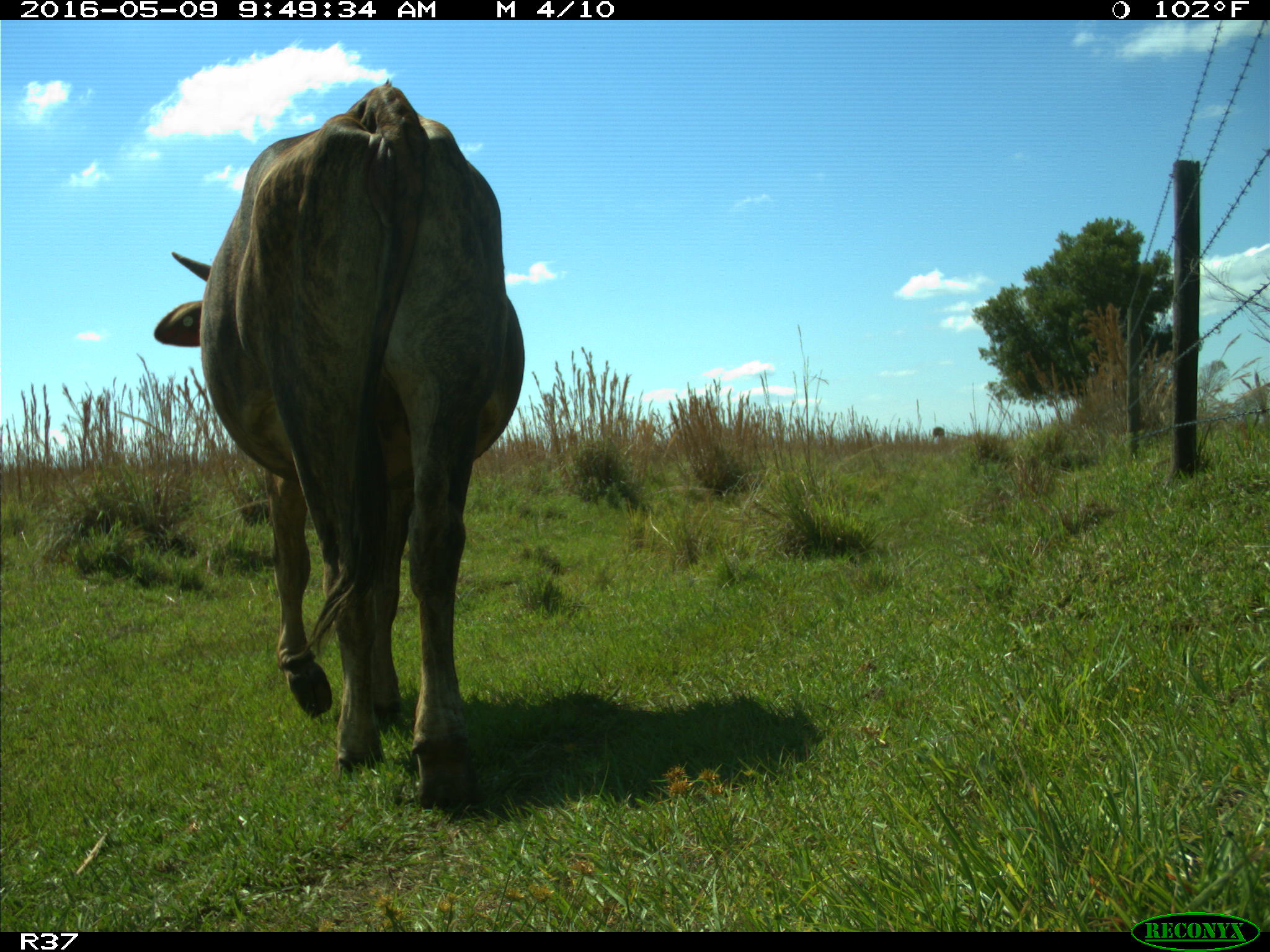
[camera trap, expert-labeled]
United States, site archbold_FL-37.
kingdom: Animalia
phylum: Chordata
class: Mammalia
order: Artiodactyla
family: Bovidae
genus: Bos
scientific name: Bos taurus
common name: domestic cow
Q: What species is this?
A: Bos taurus (domestic cow).